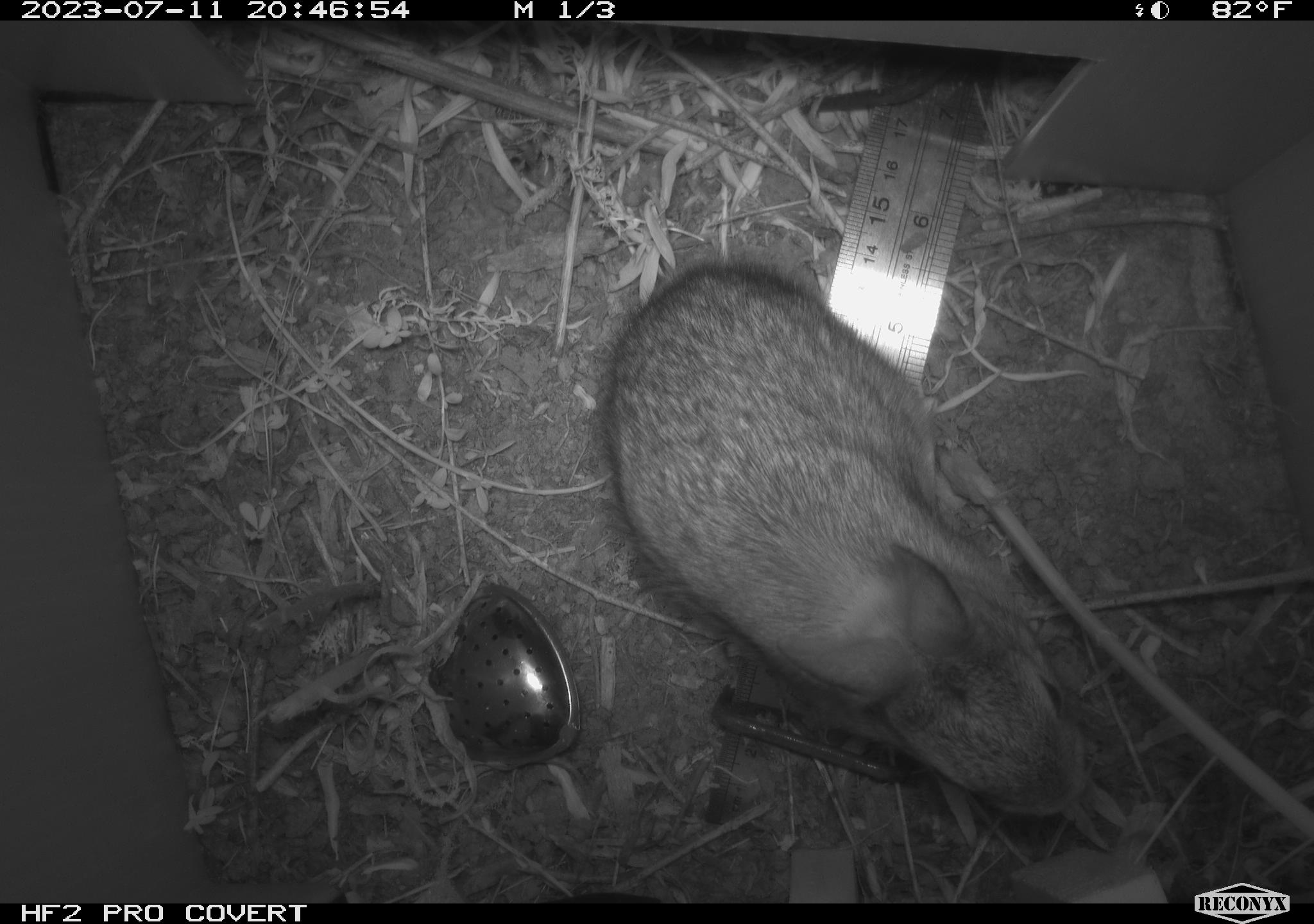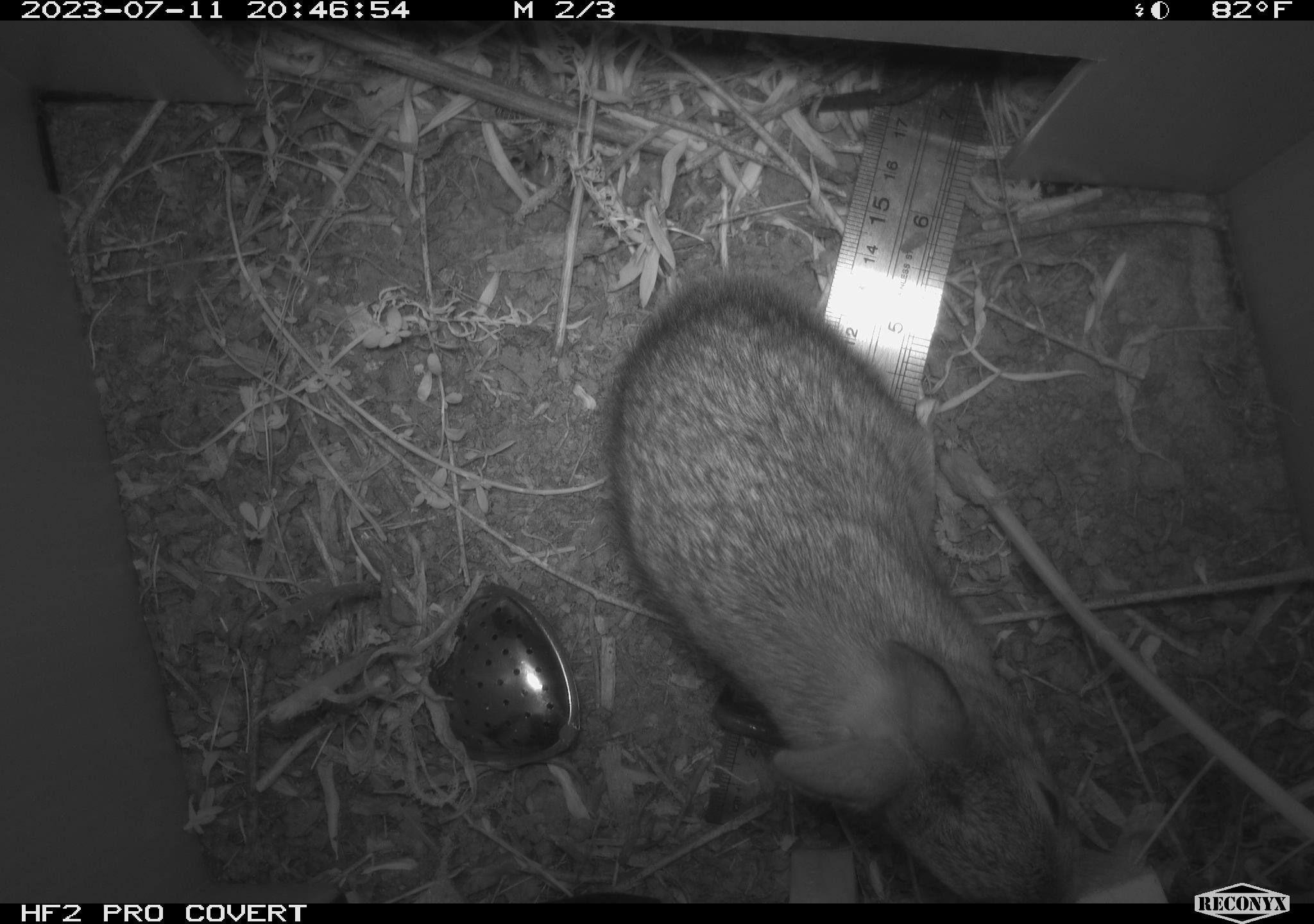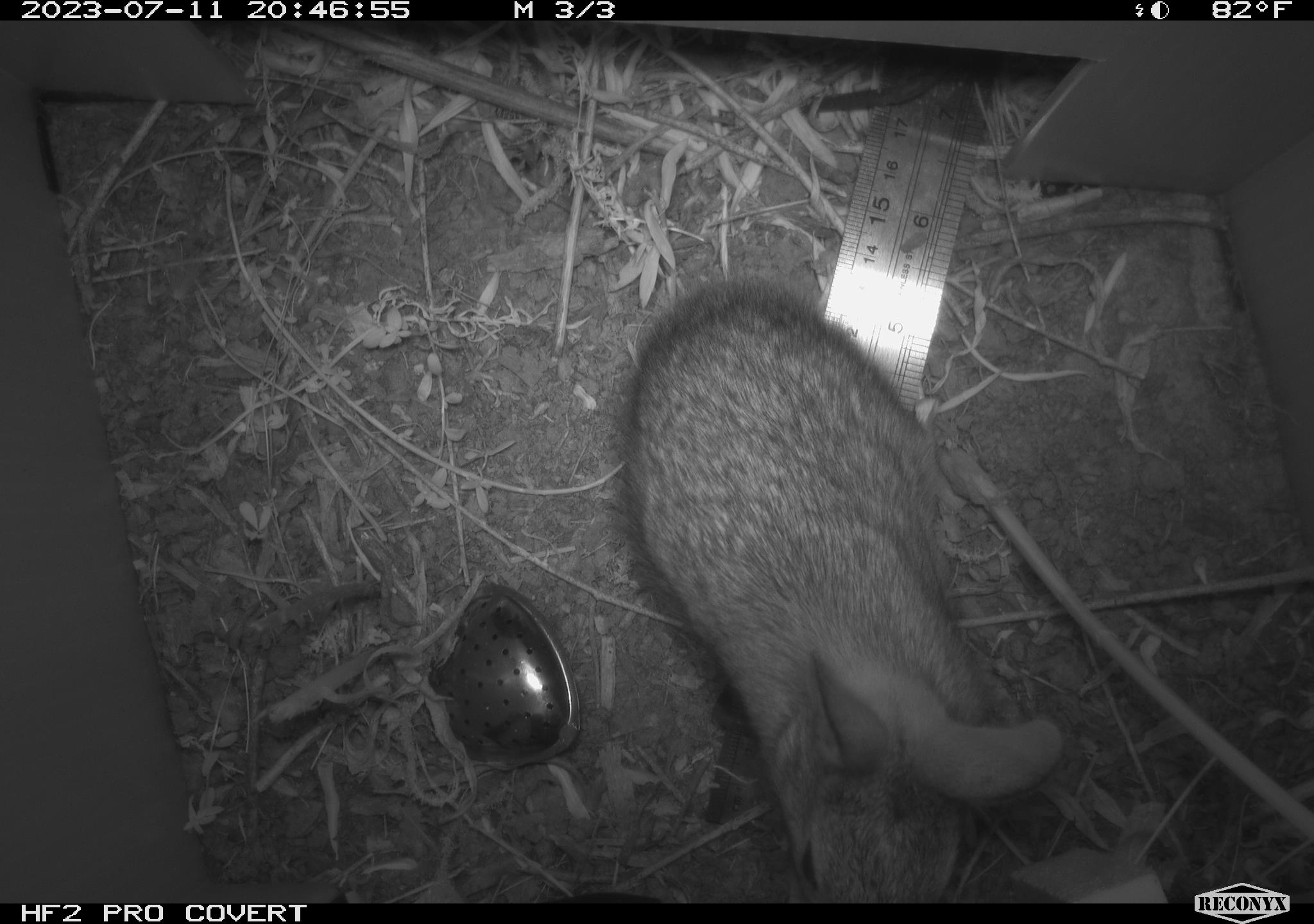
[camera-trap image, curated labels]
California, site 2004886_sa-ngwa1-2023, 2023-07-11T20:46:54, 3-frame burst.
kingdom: Animalia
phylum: Chordata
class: Mammalia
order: Lagomorpha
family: Leporidae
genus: Sylvilagus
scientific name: Sylvilagus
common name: cottontail rabbits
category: sylvilagus species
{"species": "sylvilagus species (cottontail rabbits) (Sylvilagus)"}